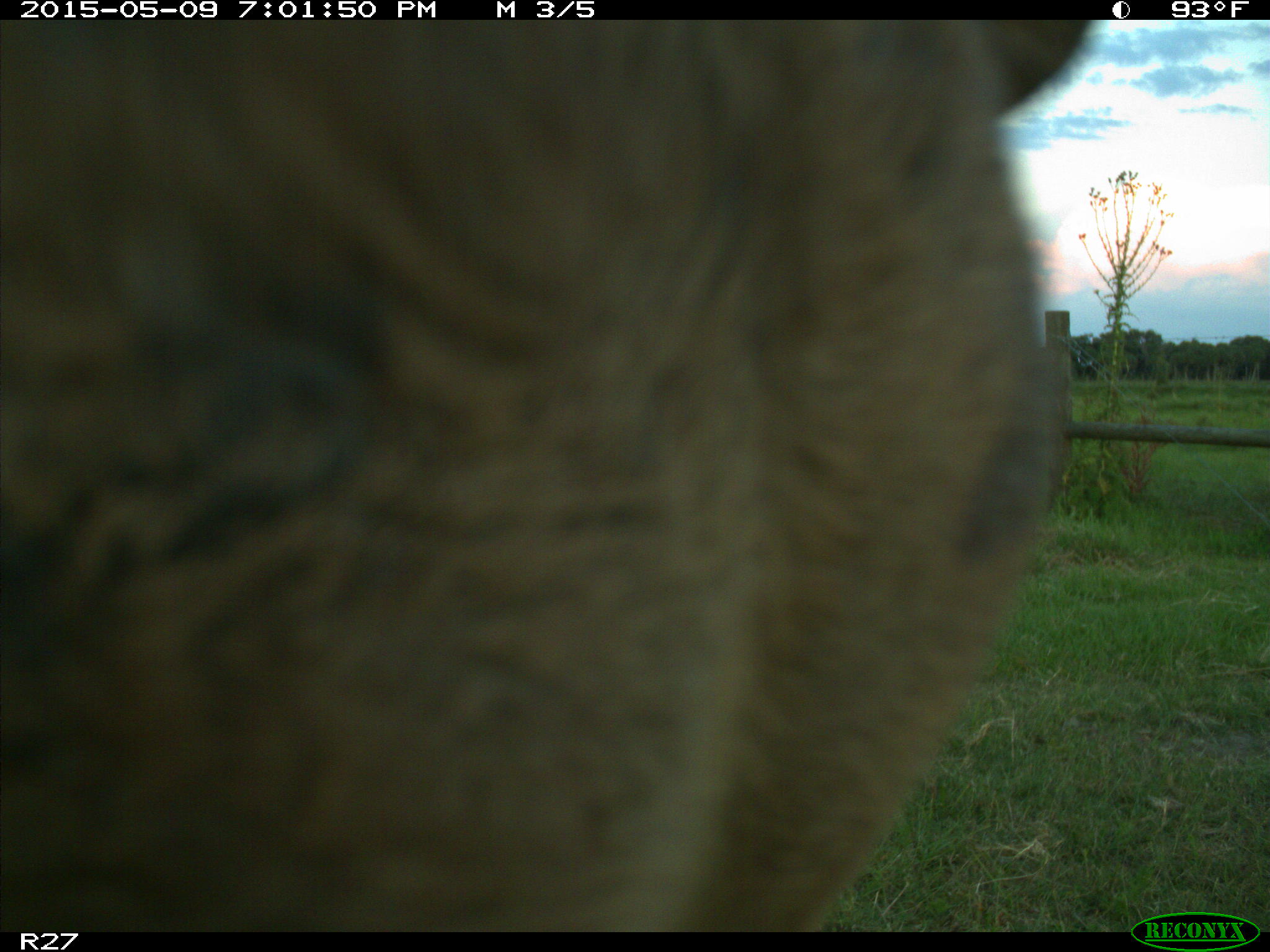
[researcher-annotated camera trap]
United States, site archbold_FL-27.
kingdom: Animalia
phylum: Chordata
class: Mammalia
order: Artiodactyla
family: Bovidae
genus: Bos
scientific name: Bos taurus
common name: domestic cow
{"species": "Bos taurus (domestic cow)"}